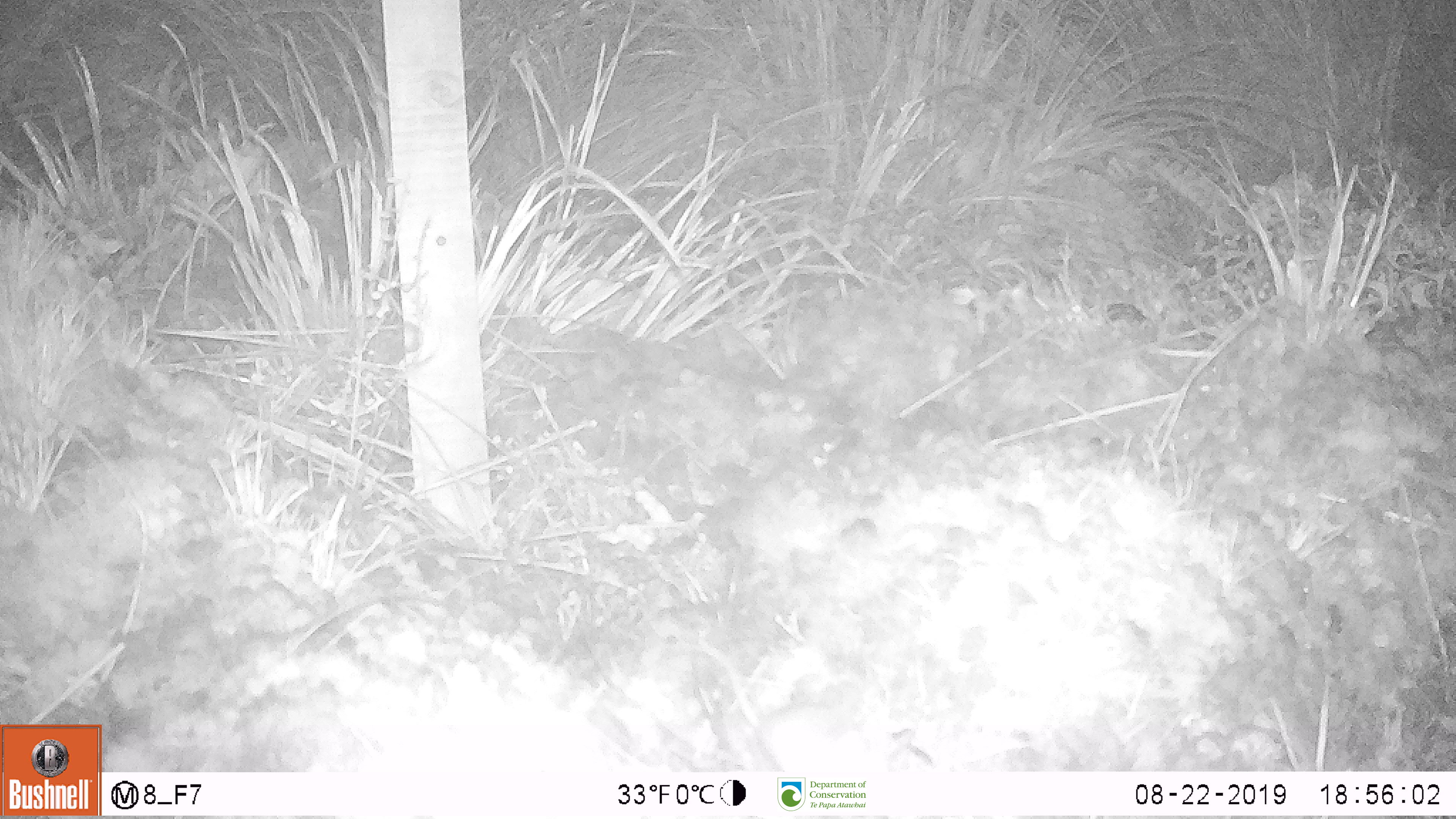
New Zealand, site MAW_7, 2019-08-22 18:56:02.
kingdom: Animalia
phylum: Chordata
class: Mammalia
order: Rodentia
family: Muridae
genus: Mus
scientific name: Mus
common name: mouse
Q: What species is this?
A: Mouse (Mus).